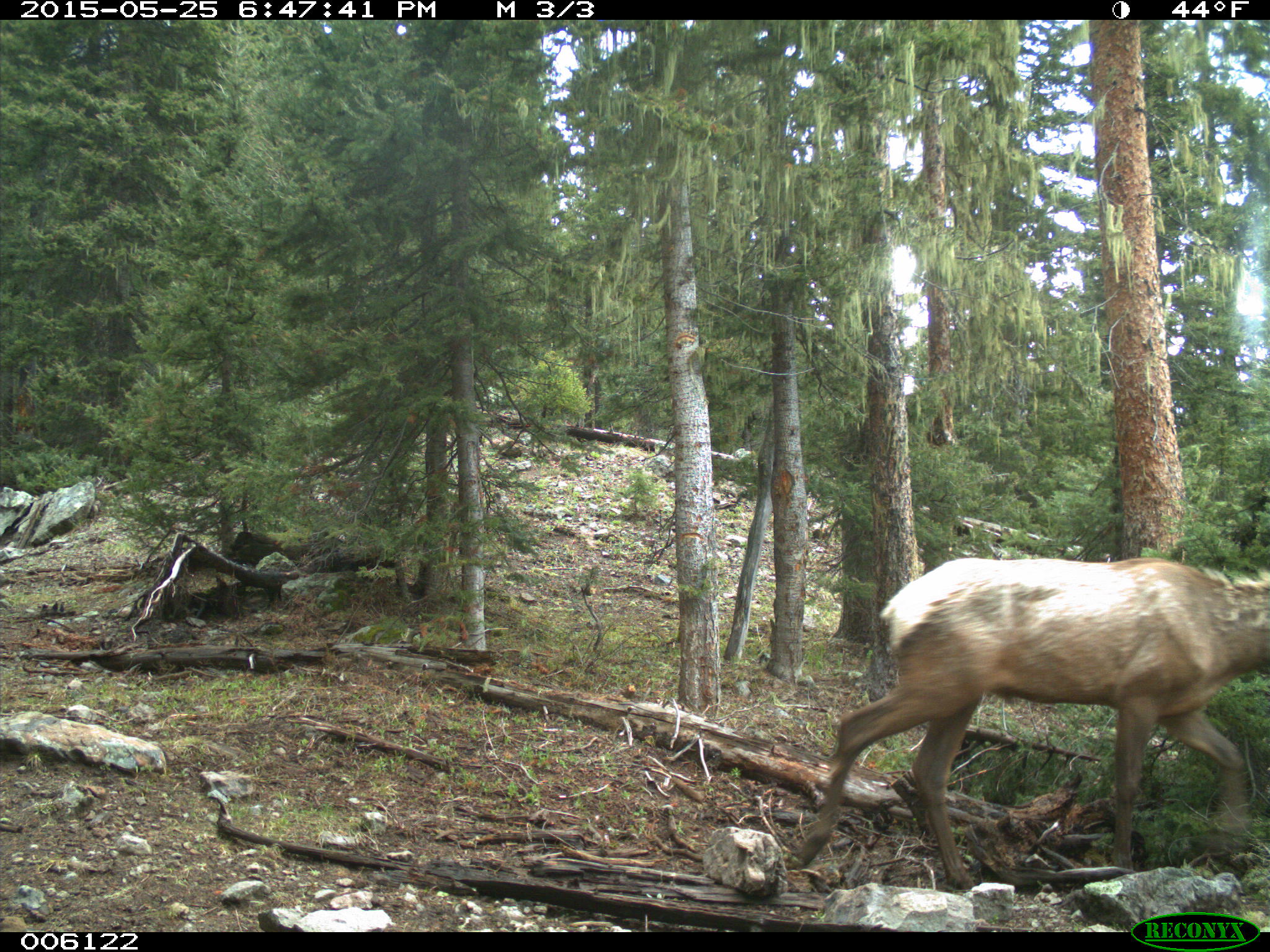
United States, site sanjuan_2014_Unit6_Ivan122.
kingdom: Animalia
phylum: Chordata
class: Mammalia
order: Artiodactyla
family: Cervidae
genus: Cervus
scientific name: Cervus elaphus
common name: red deer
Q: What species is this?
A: Cervus elaphus (red deer).